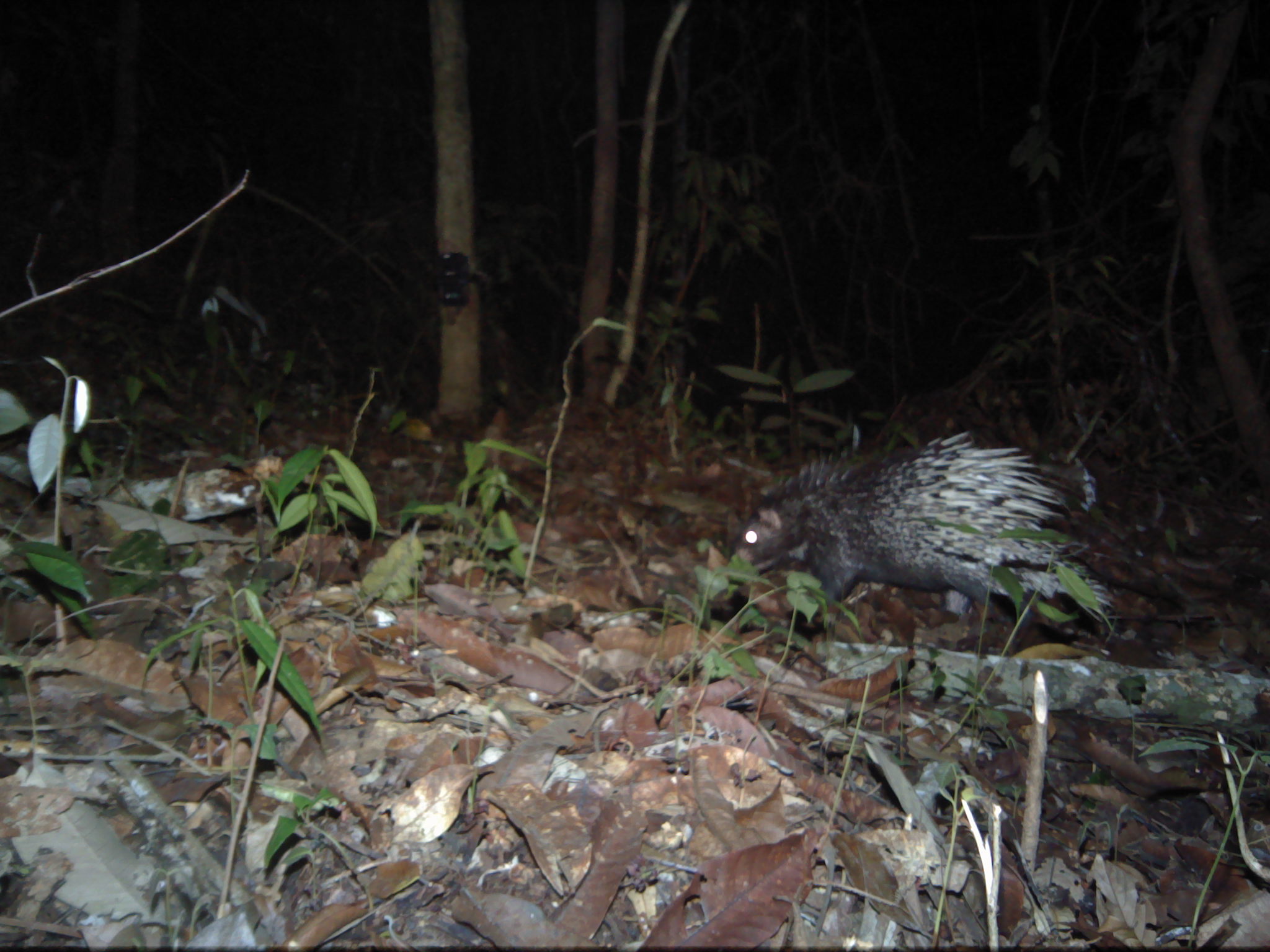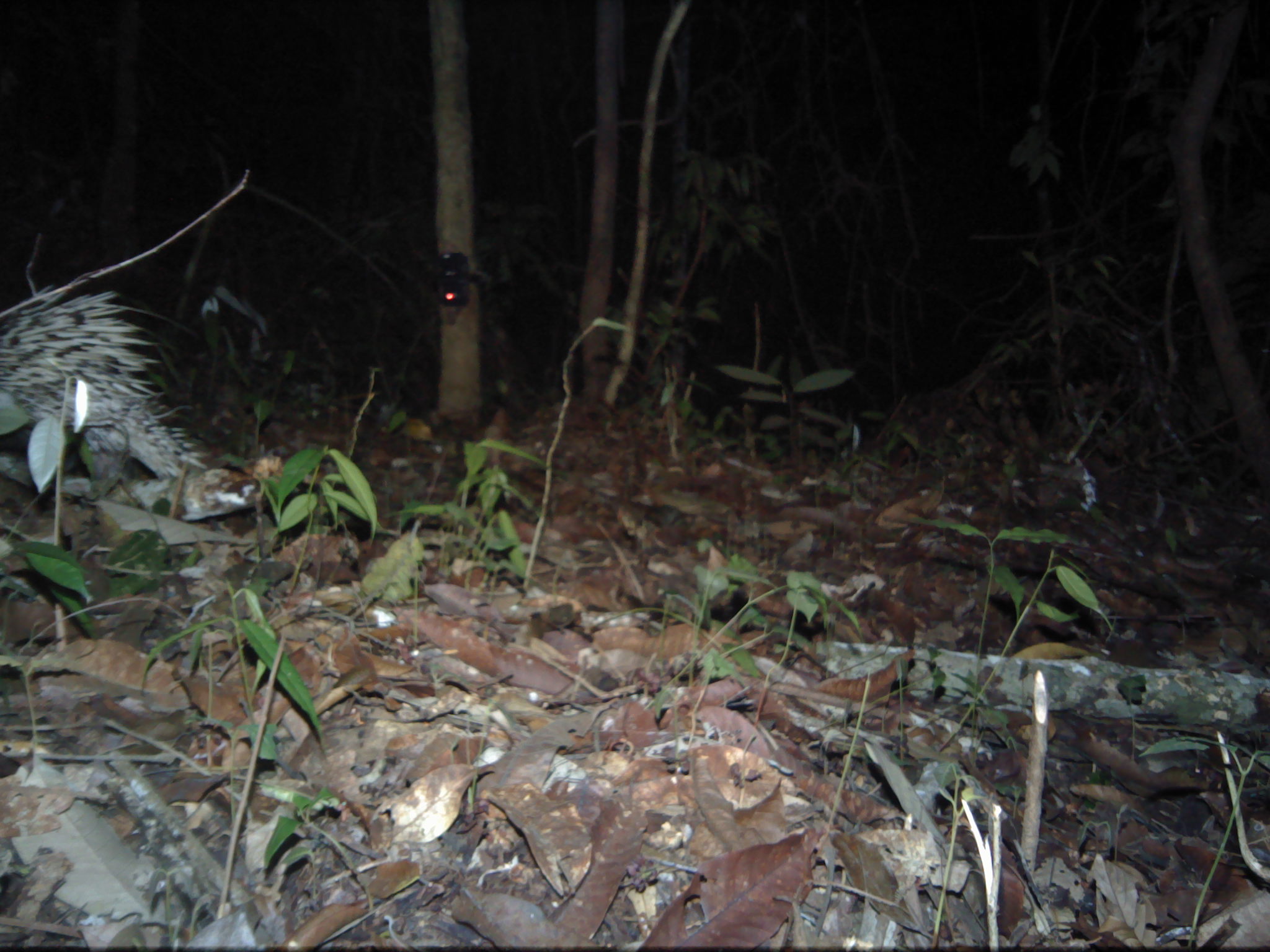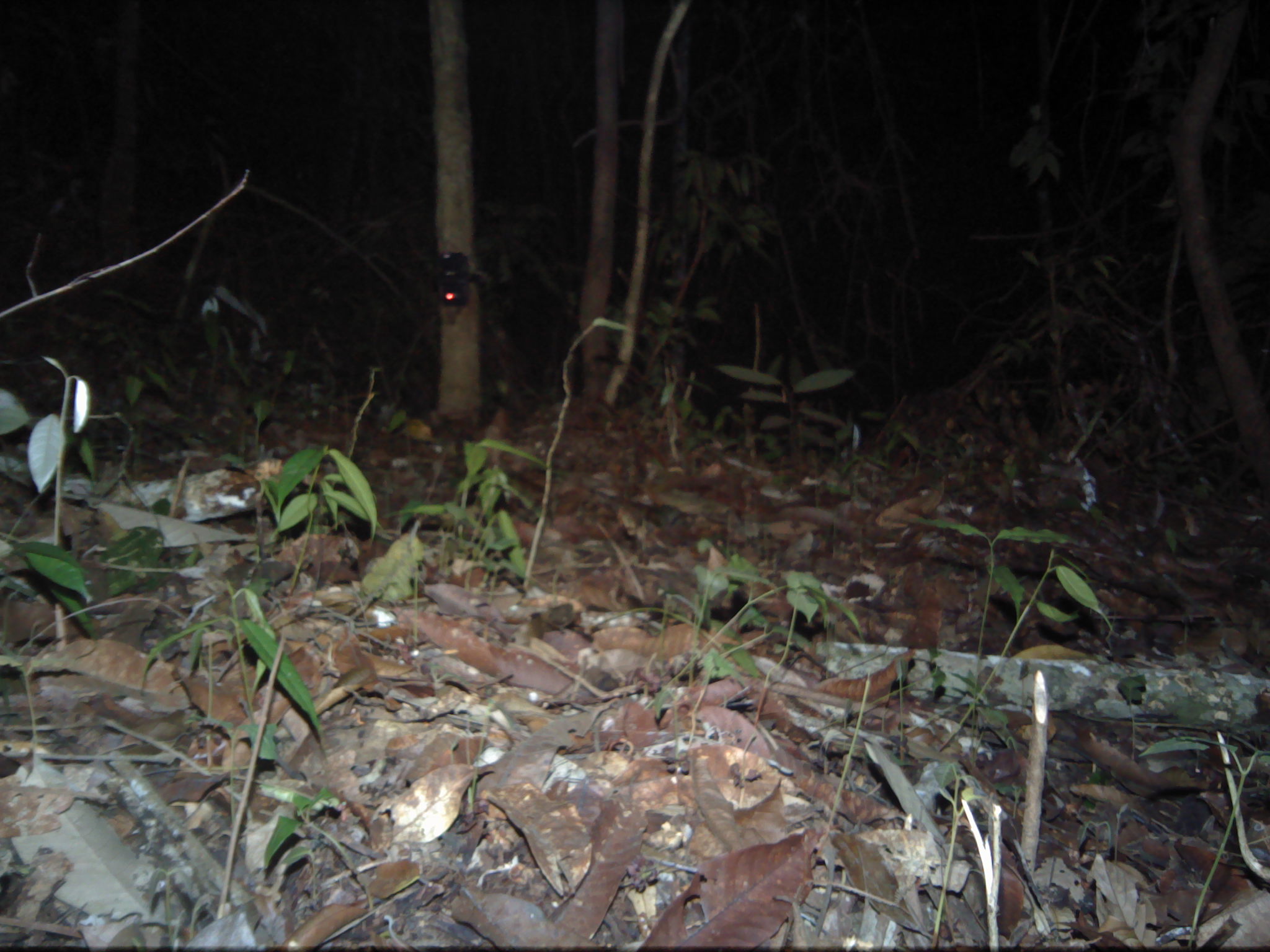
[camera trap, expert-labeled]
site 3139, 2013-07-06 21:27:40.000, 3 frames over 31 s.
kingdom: Animalia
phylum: Chordata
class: Mammalia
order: Rodentia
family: Hystricidae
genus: Hystrix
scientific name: Hystrix brachyura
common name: east asian porcupine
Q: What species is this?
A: Hystrix brachyura (east asian porcupine).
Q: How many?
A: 1.